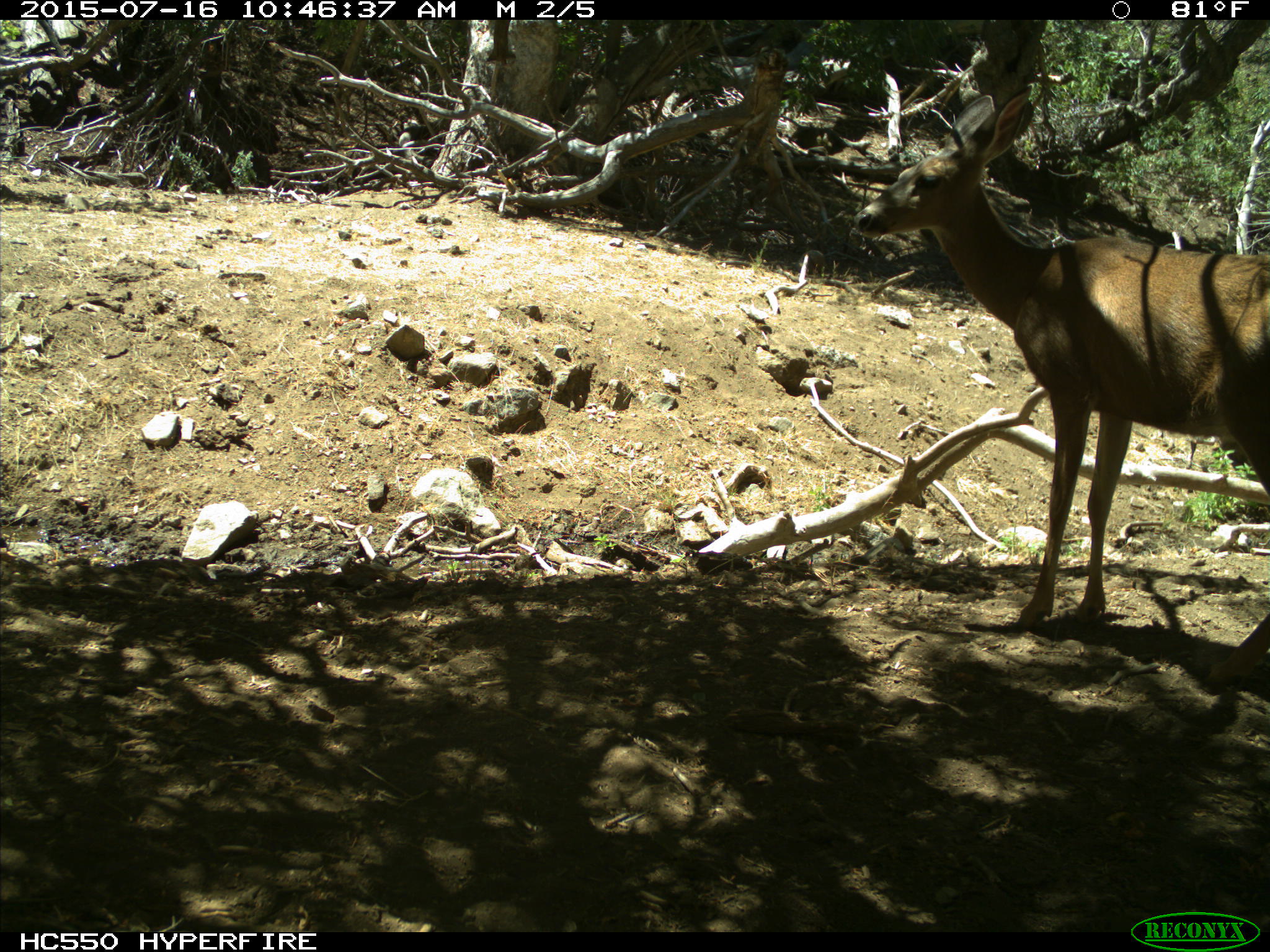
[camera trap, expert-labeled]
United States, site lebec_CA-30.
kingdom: Animalia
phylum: Chordata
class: Mammalia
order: Artiodactyla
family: Cervidae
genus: Odocoileus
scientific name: Odocoileus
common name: deer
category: unidentified deer